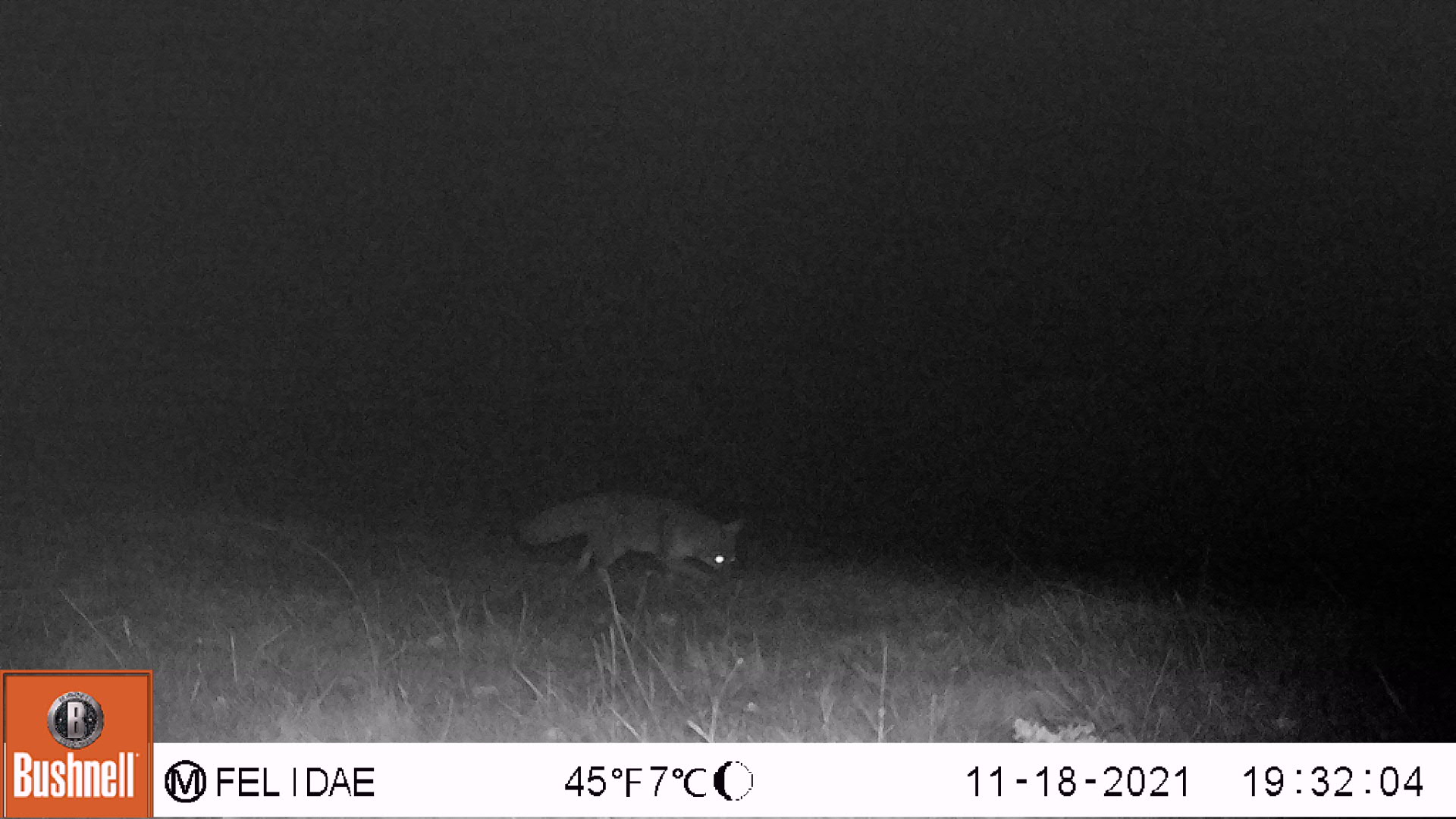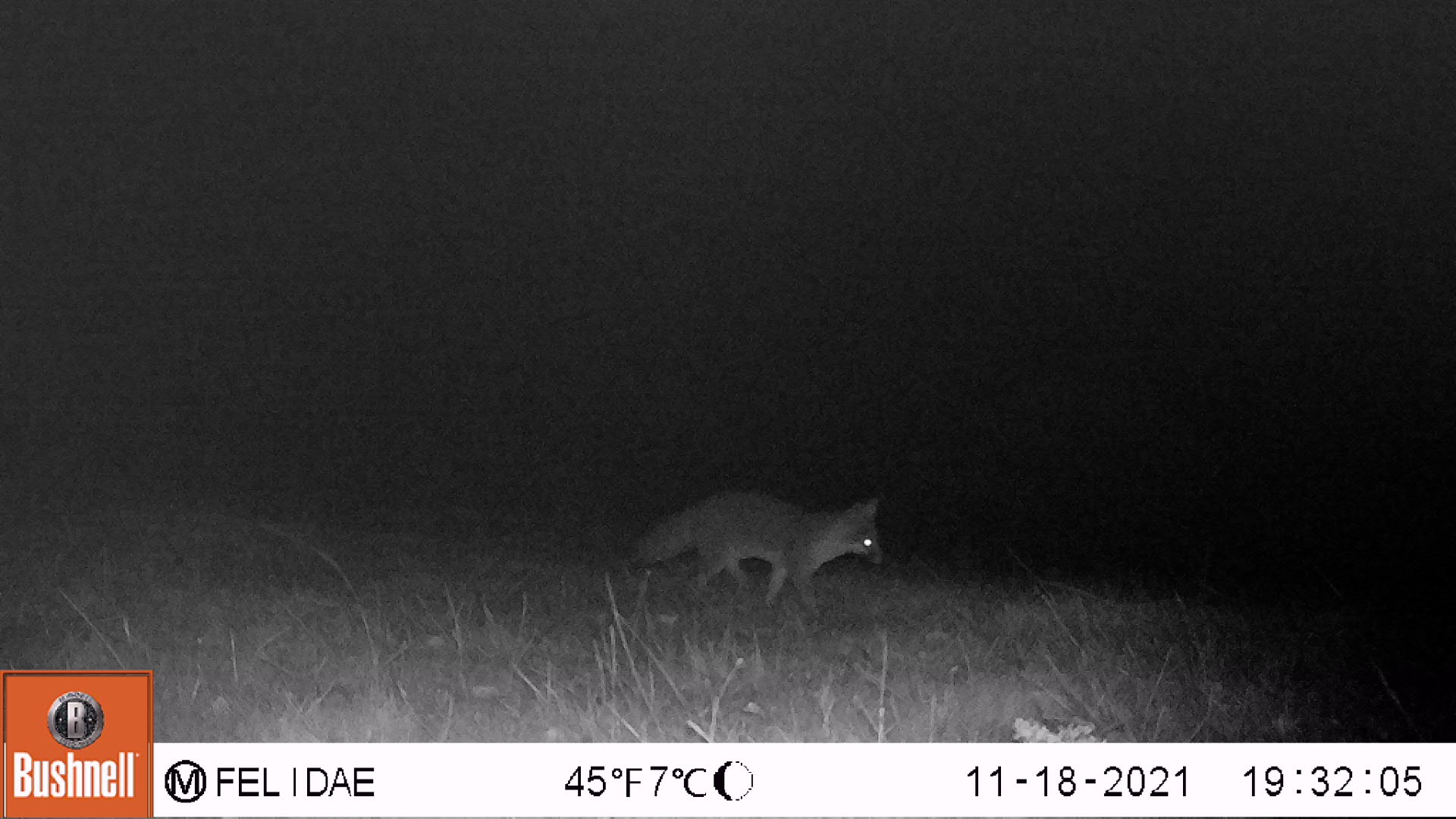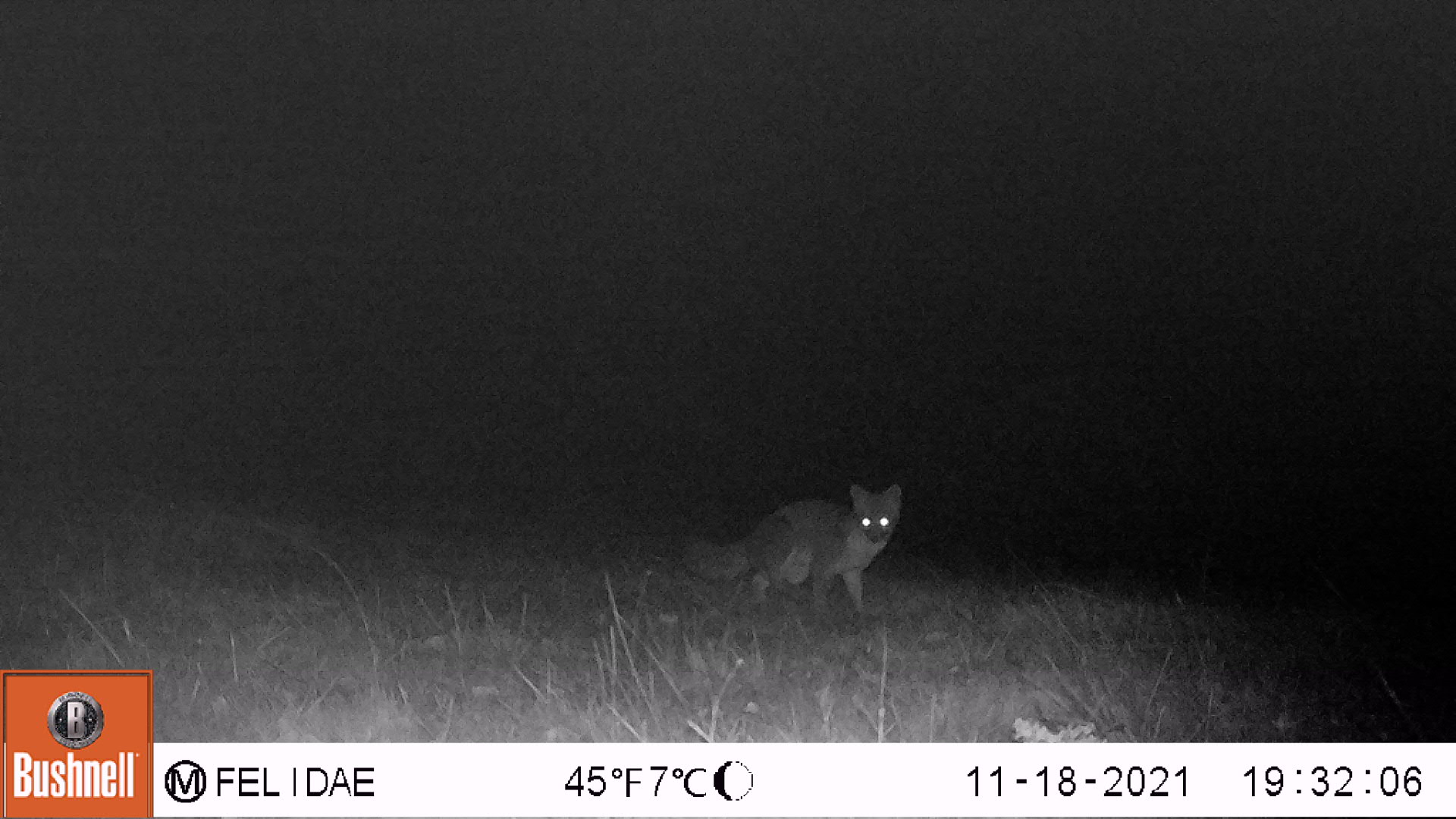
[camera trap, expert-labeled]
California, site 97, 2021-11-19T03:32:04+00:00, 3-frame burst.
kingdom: Animalia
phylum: Chordata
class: Mammalia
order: Carnivora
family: Canidae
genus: Urocyon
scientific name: Urocyon cinereoargenteus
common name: gray fox